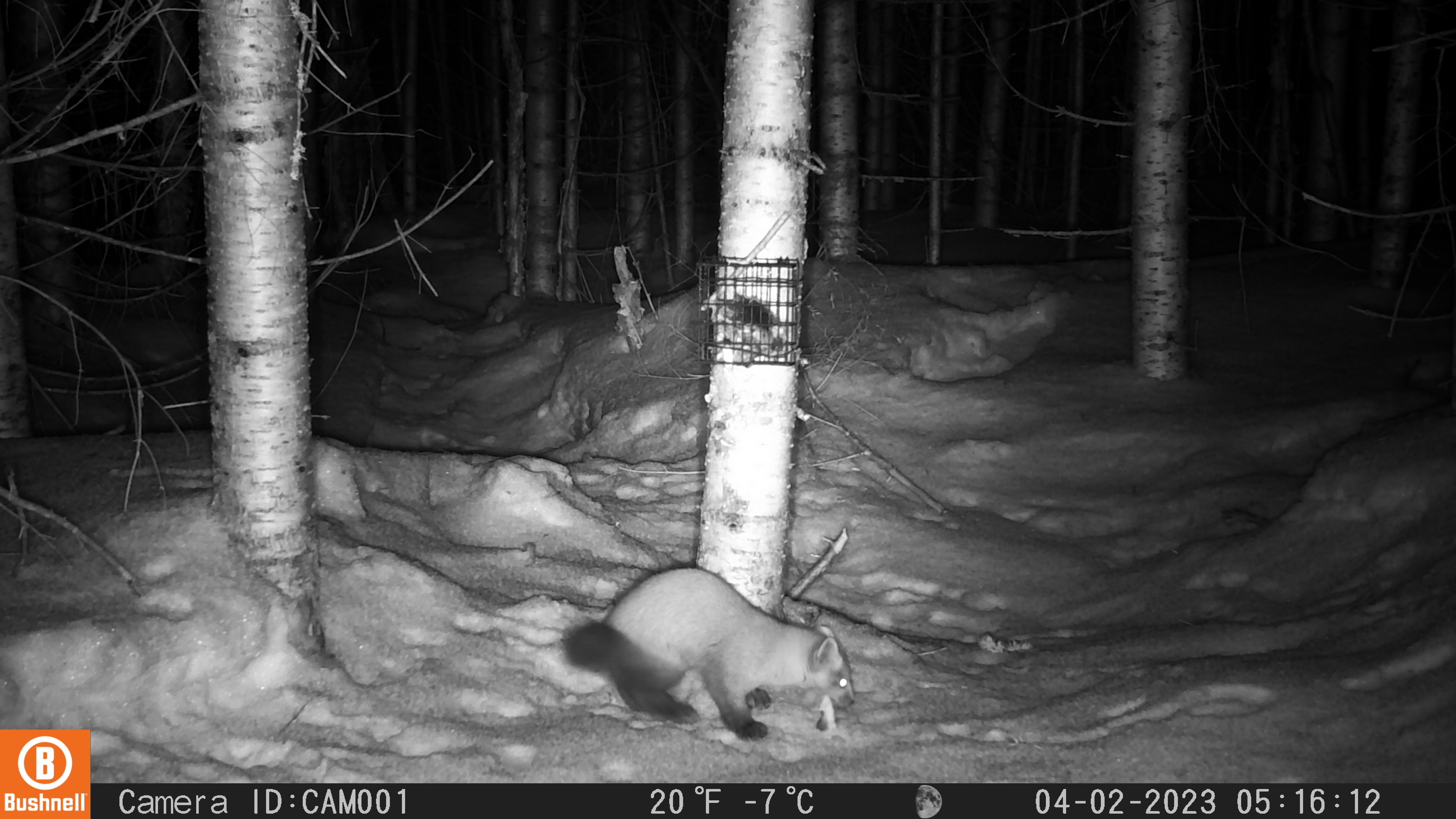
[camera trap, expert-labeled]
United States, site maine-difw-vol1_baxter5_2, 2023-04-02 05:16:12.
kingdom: Animalia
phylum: Chordata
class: Mammalia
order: Carnivora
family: Mustelidae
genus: Martes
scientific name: Martes americana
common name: american marten